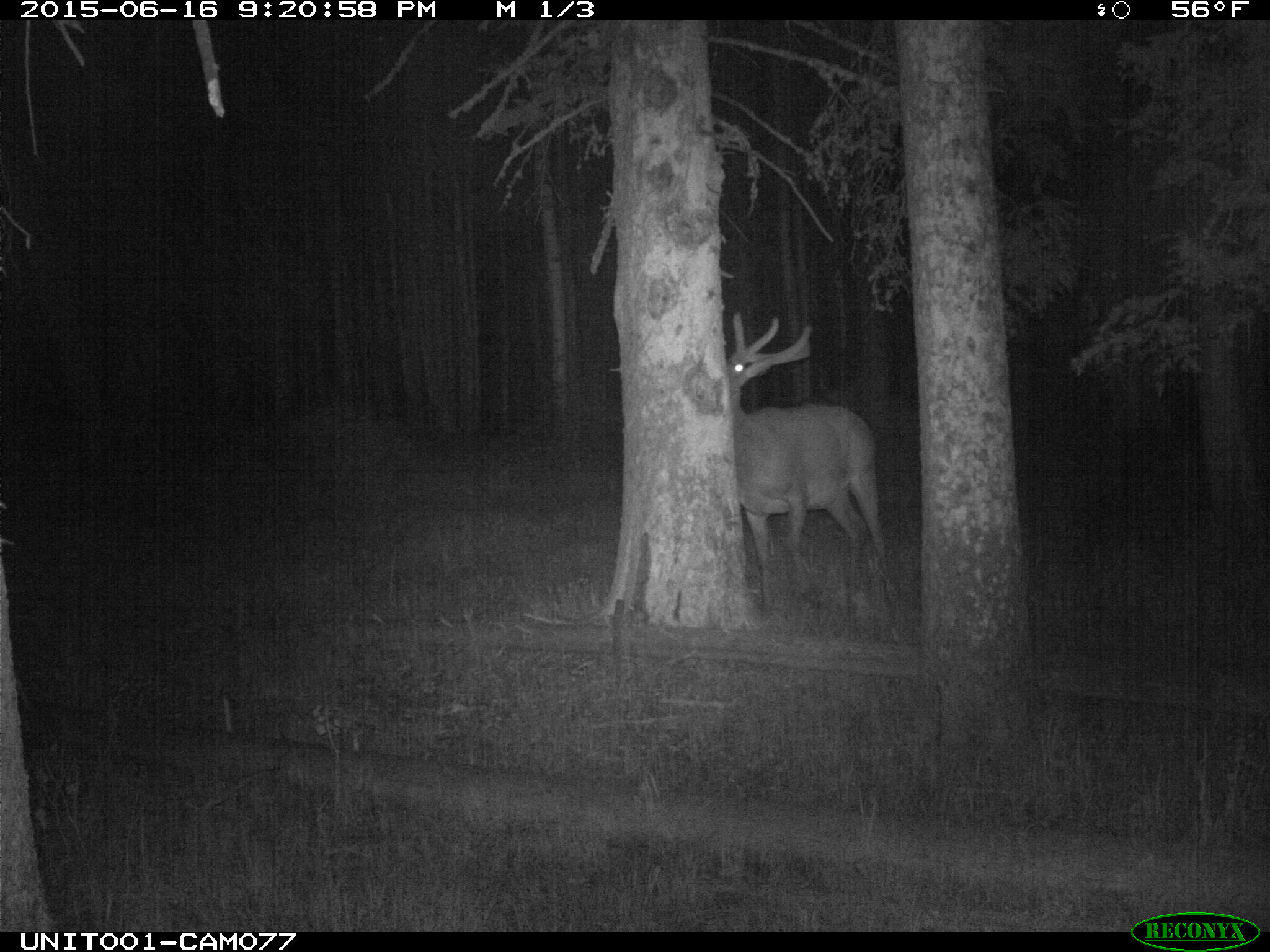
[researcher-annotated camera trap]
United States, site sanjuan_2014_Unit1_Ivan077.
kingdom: Animalia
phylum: Chordata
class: Mammalia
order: Artiodactyla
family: Cervidae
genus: Cervus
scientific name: Cervus elaphus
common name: red deer